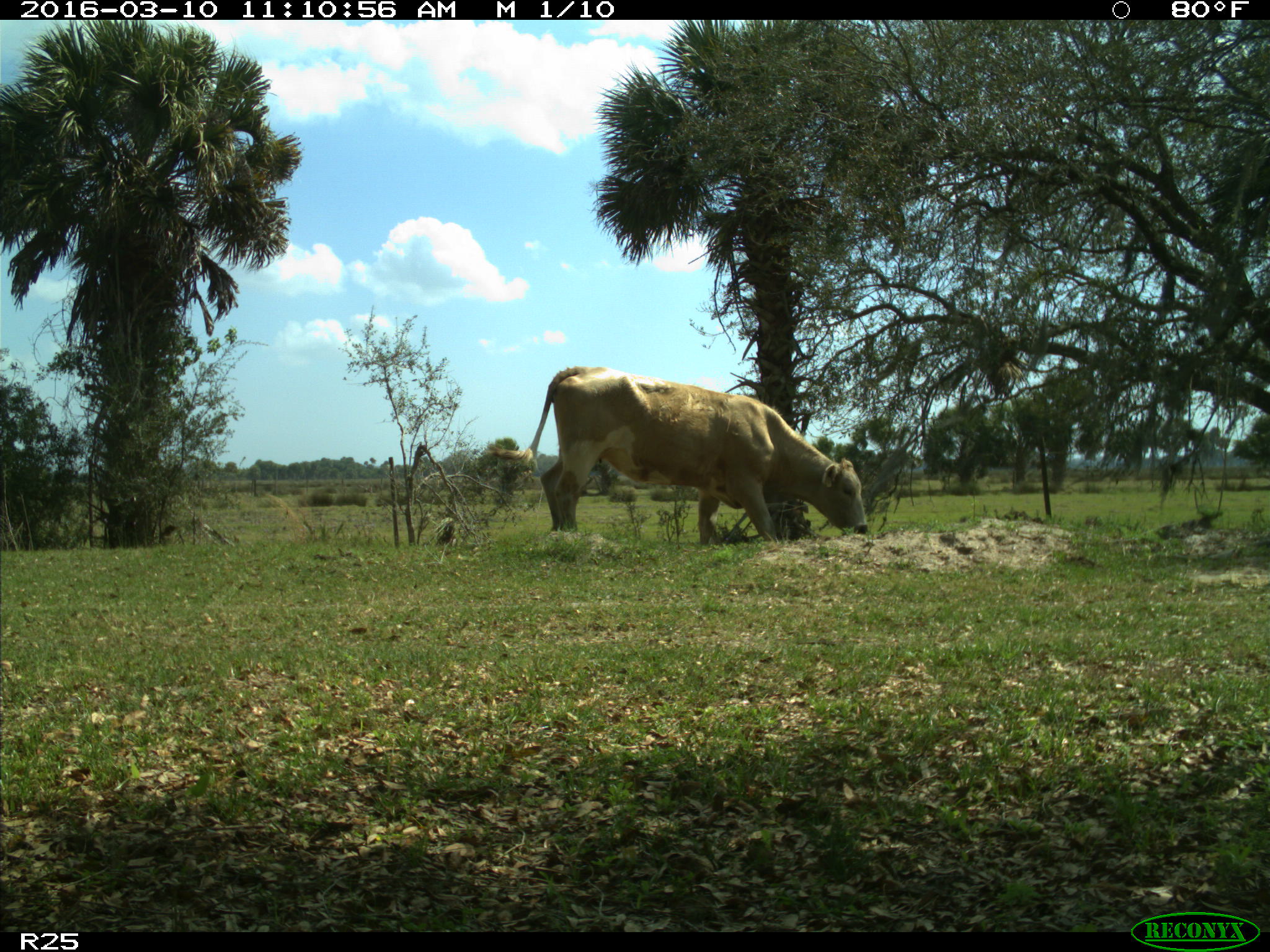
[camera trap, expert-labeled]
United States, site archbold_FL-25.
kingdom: Animalia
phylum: Chordata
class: Mammalia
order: Artiodactyla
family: Bovidae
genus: Bos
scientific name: Bos taurus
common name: domestic cow